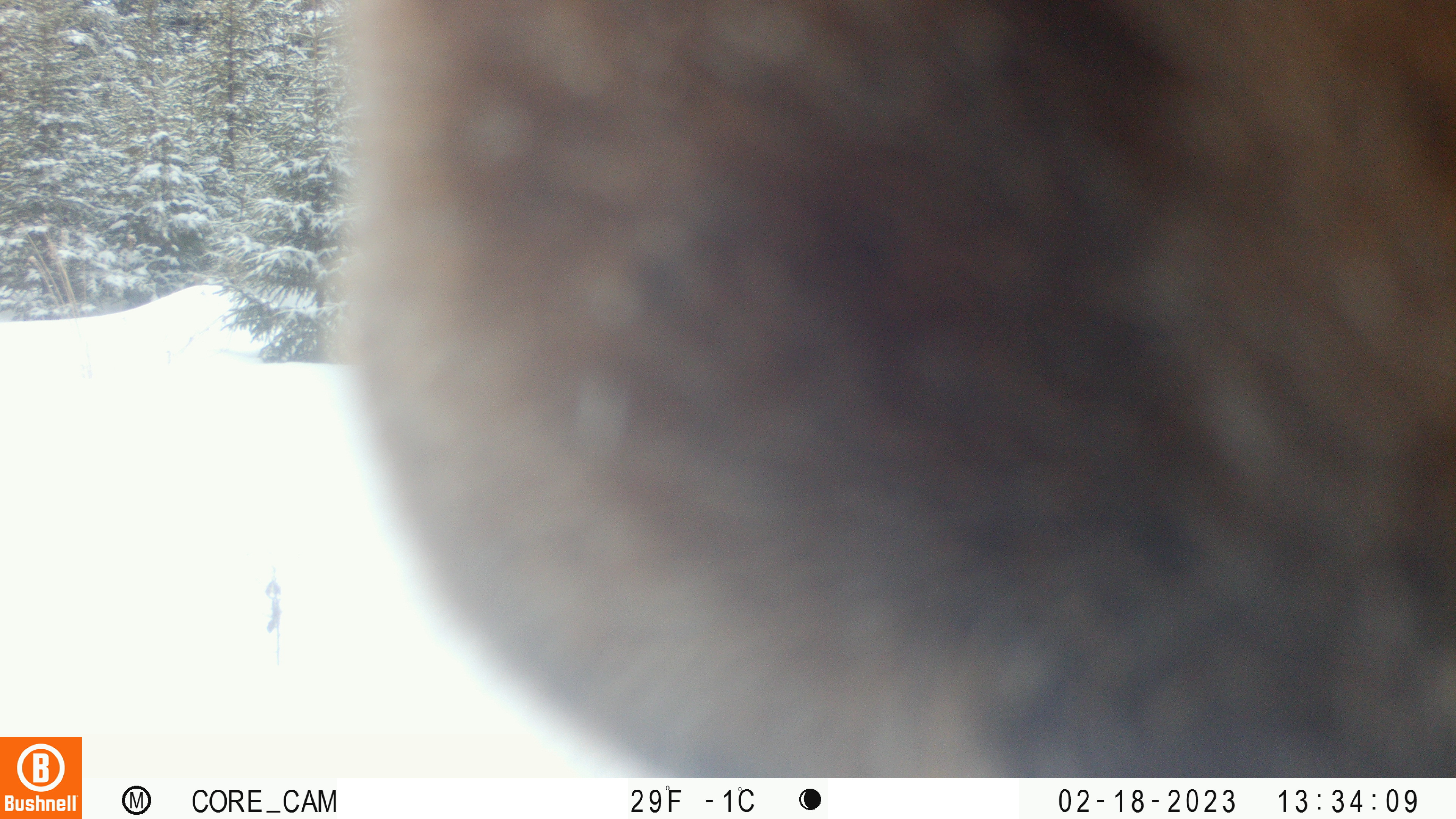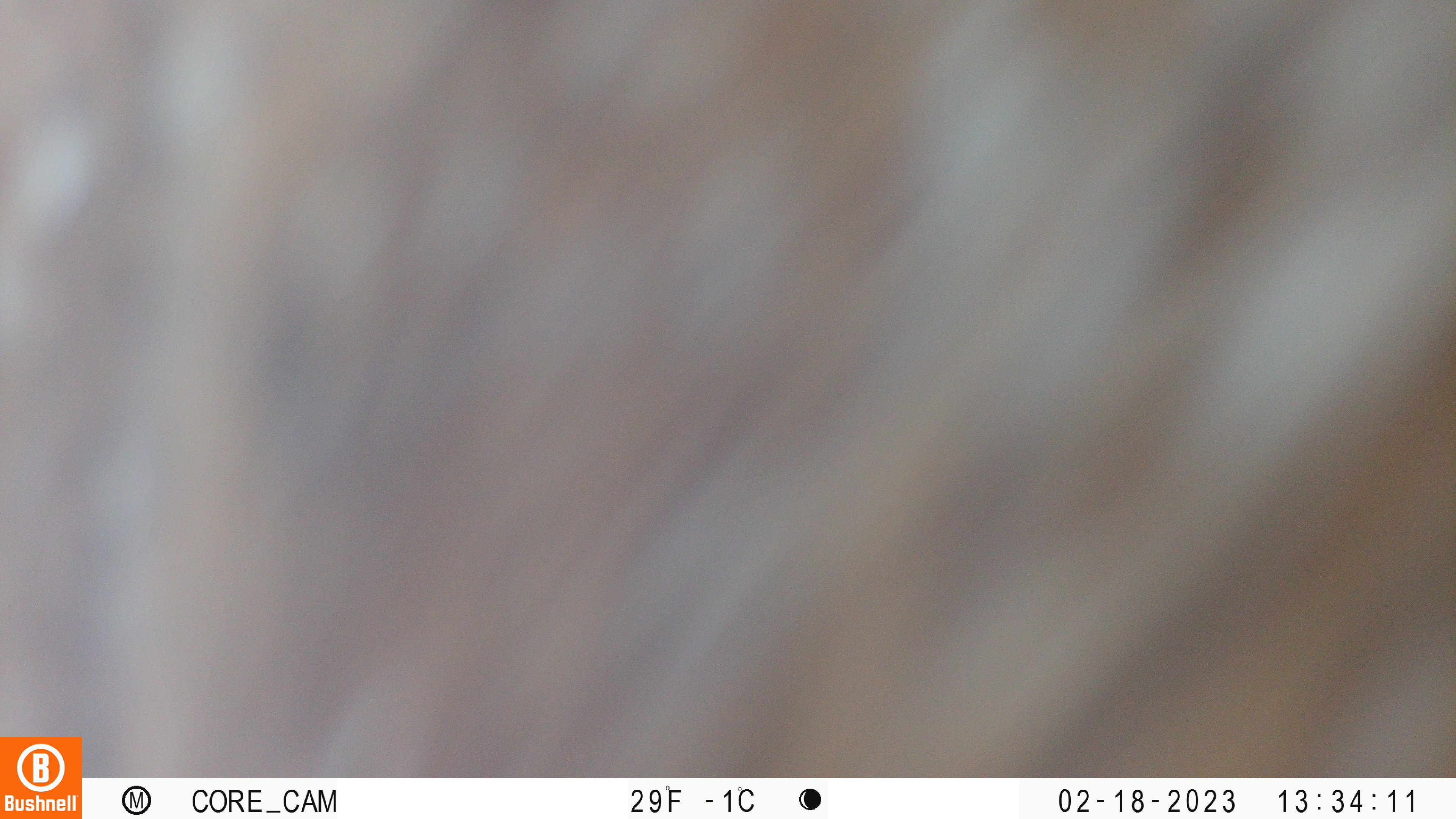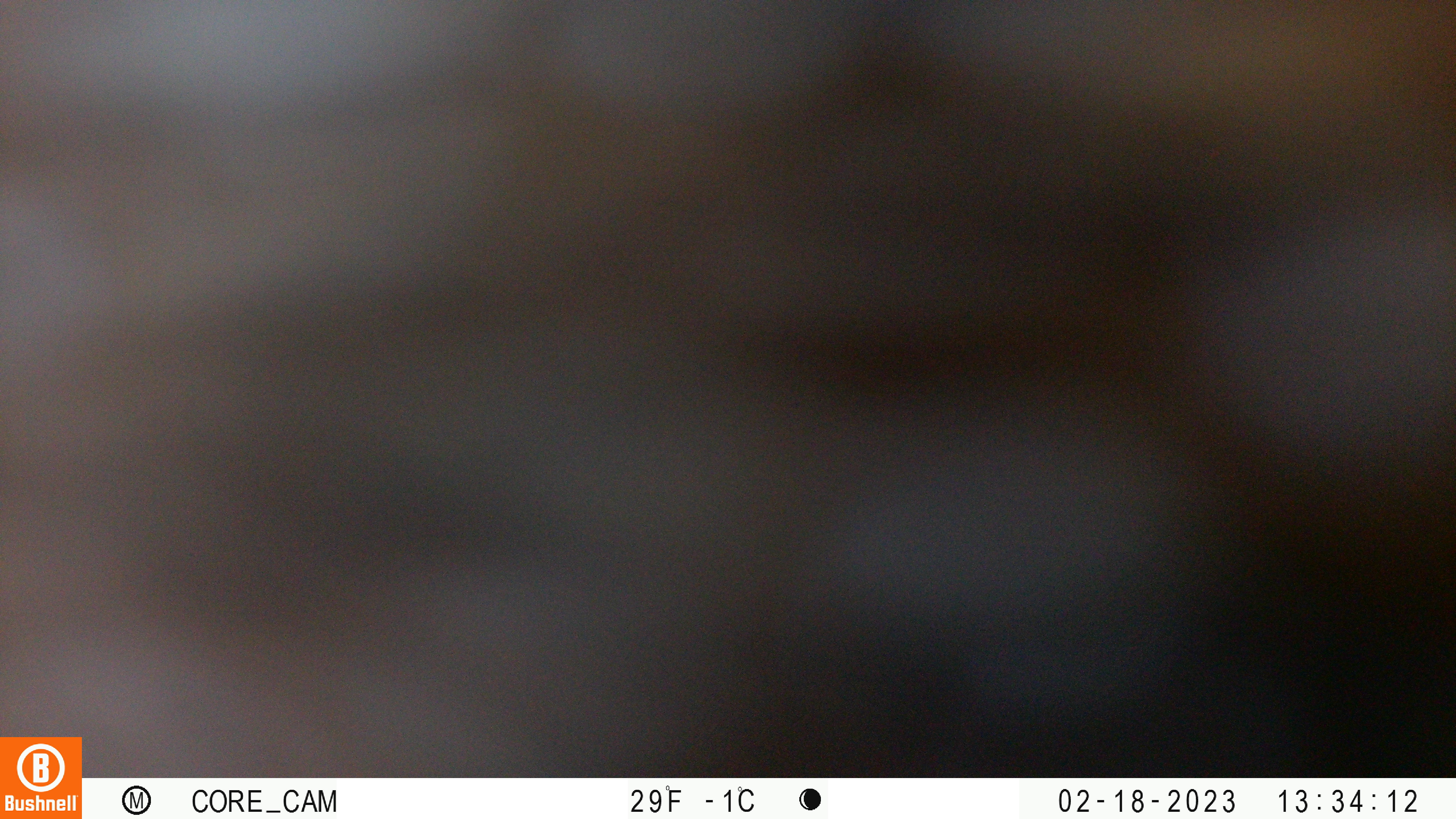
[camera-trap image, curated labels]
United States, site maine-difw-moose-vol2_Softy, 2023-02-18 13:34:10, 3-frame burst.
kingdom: Animalia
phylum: Chordata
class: Mammalia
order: Artiodactyla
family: Cervidae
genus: Alces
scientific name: Alces alces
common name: moose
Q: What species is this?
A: Moose (Alces alces).